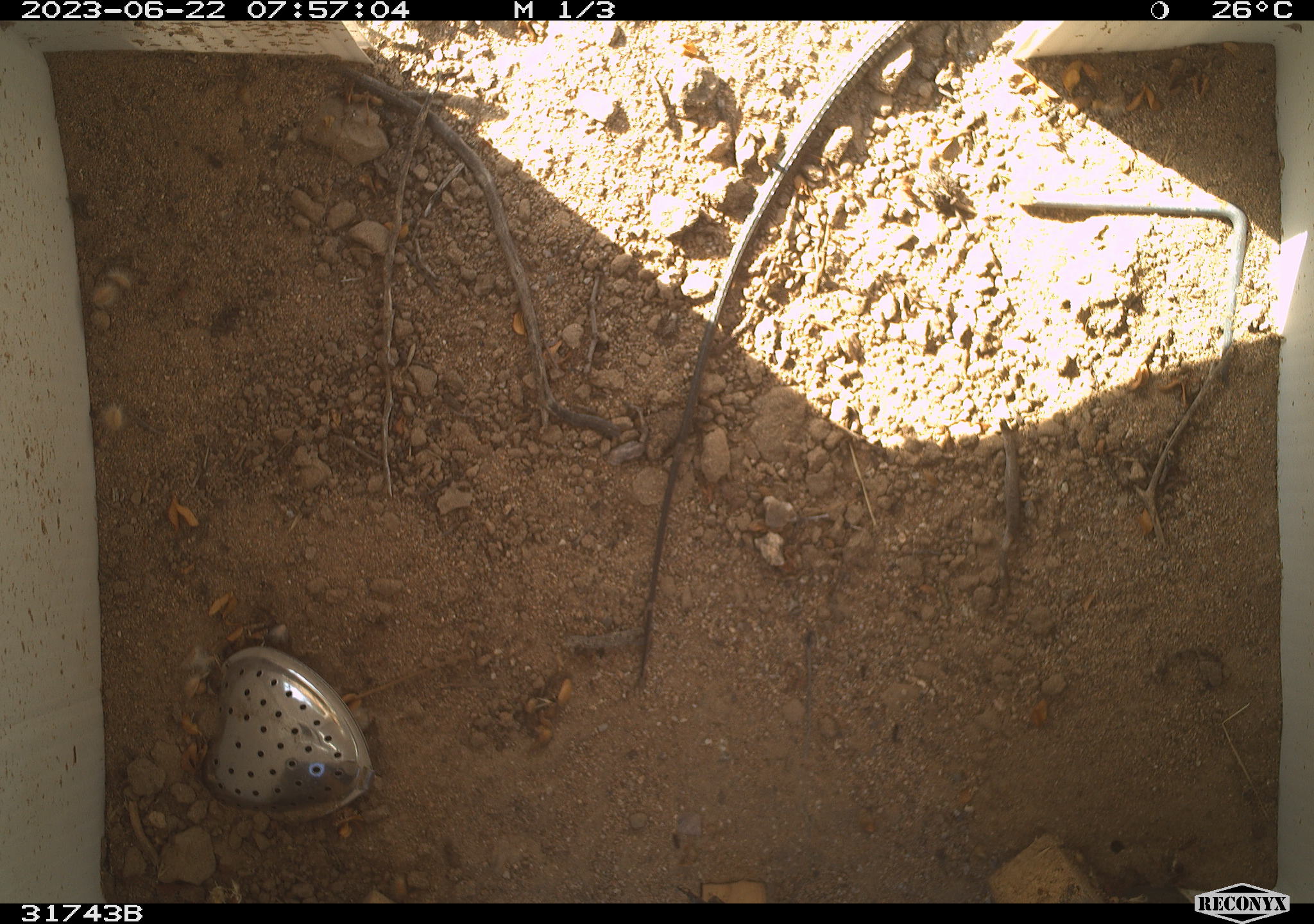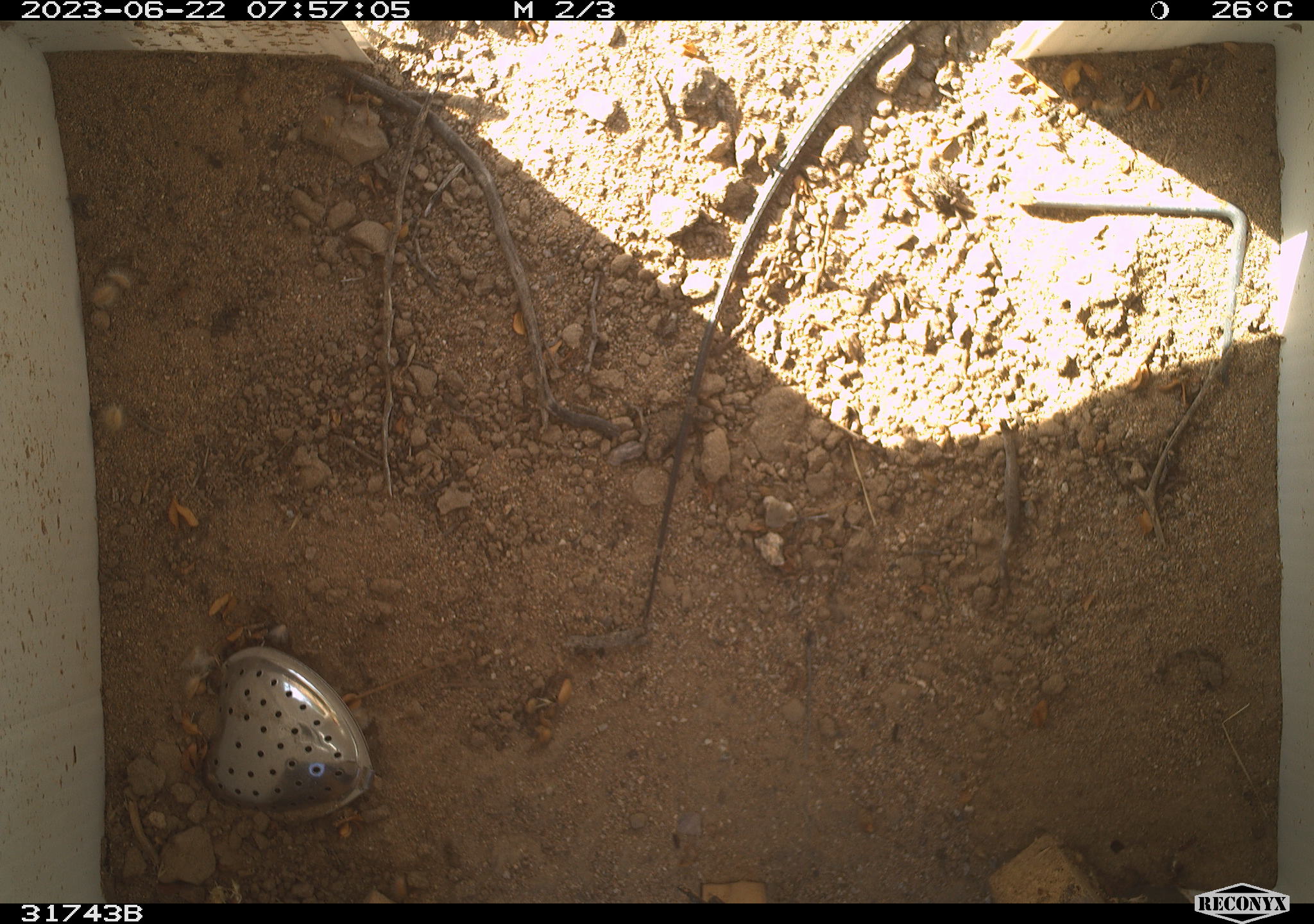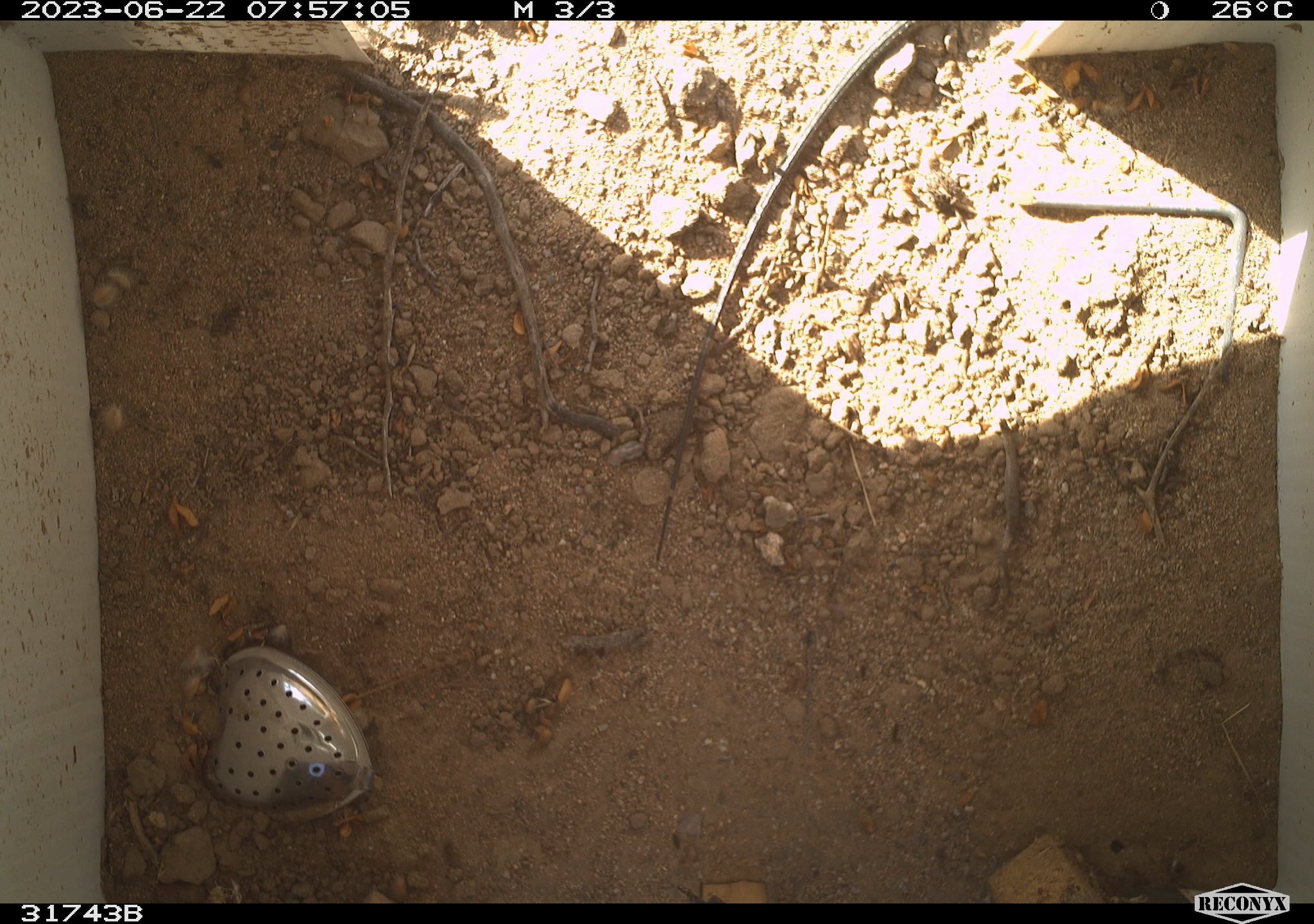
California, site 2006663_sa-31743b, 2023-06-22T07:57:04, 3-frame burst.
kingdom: Animalia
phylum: Chordata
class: Reptilia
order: Squamata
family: Teiidae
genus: Aspidoscelis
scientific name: Aspidoscelis tigris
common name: western whiptail